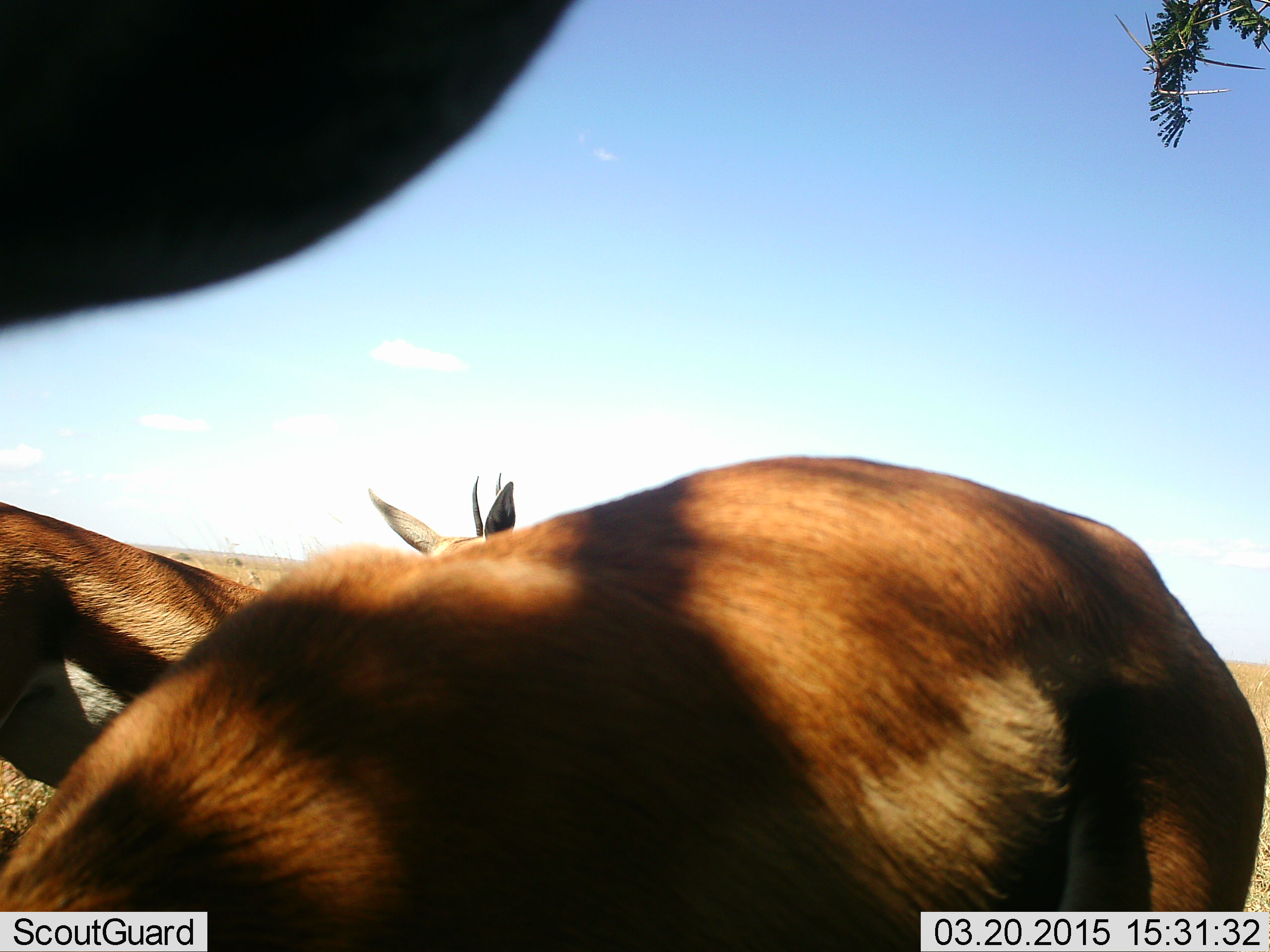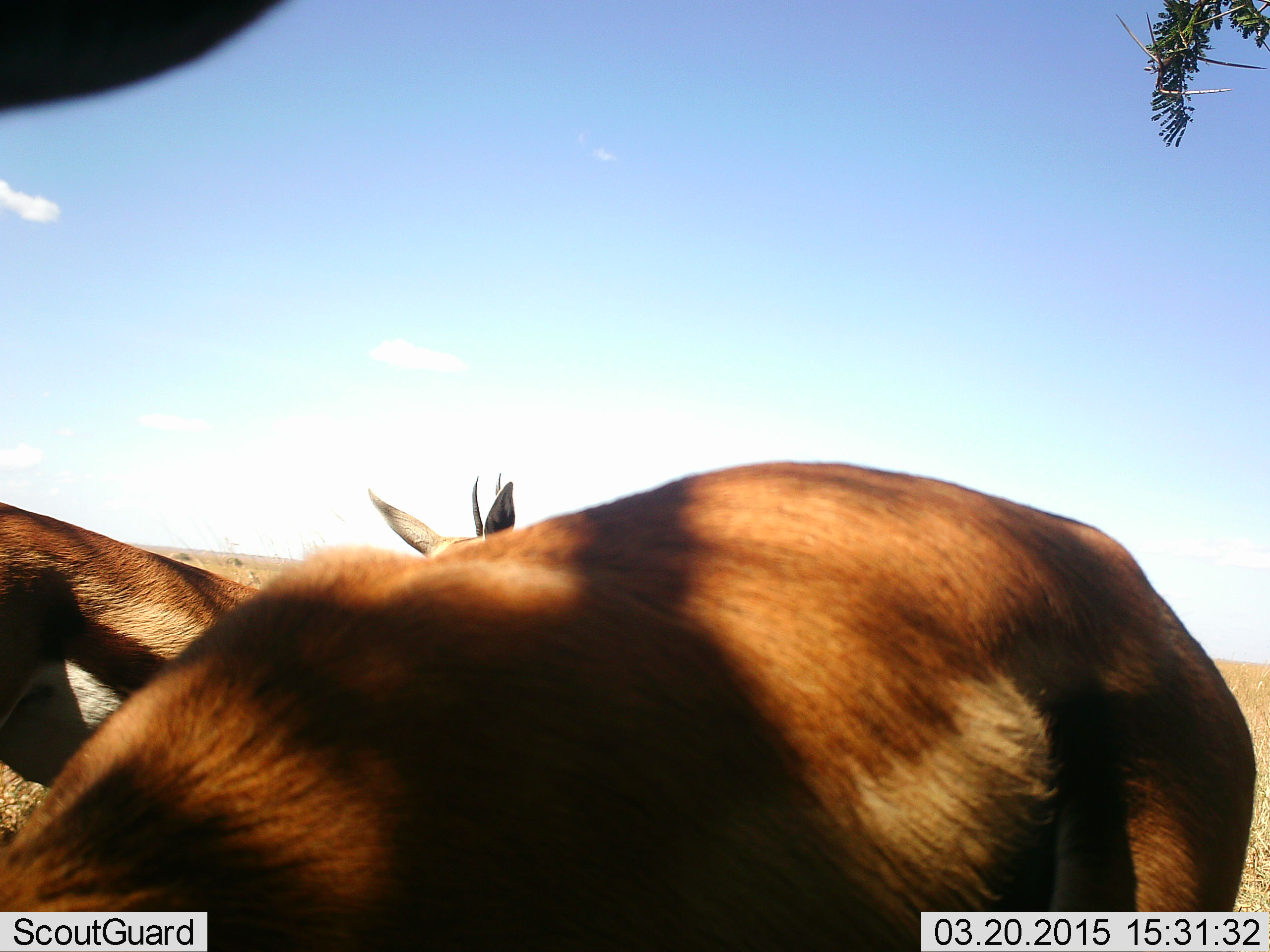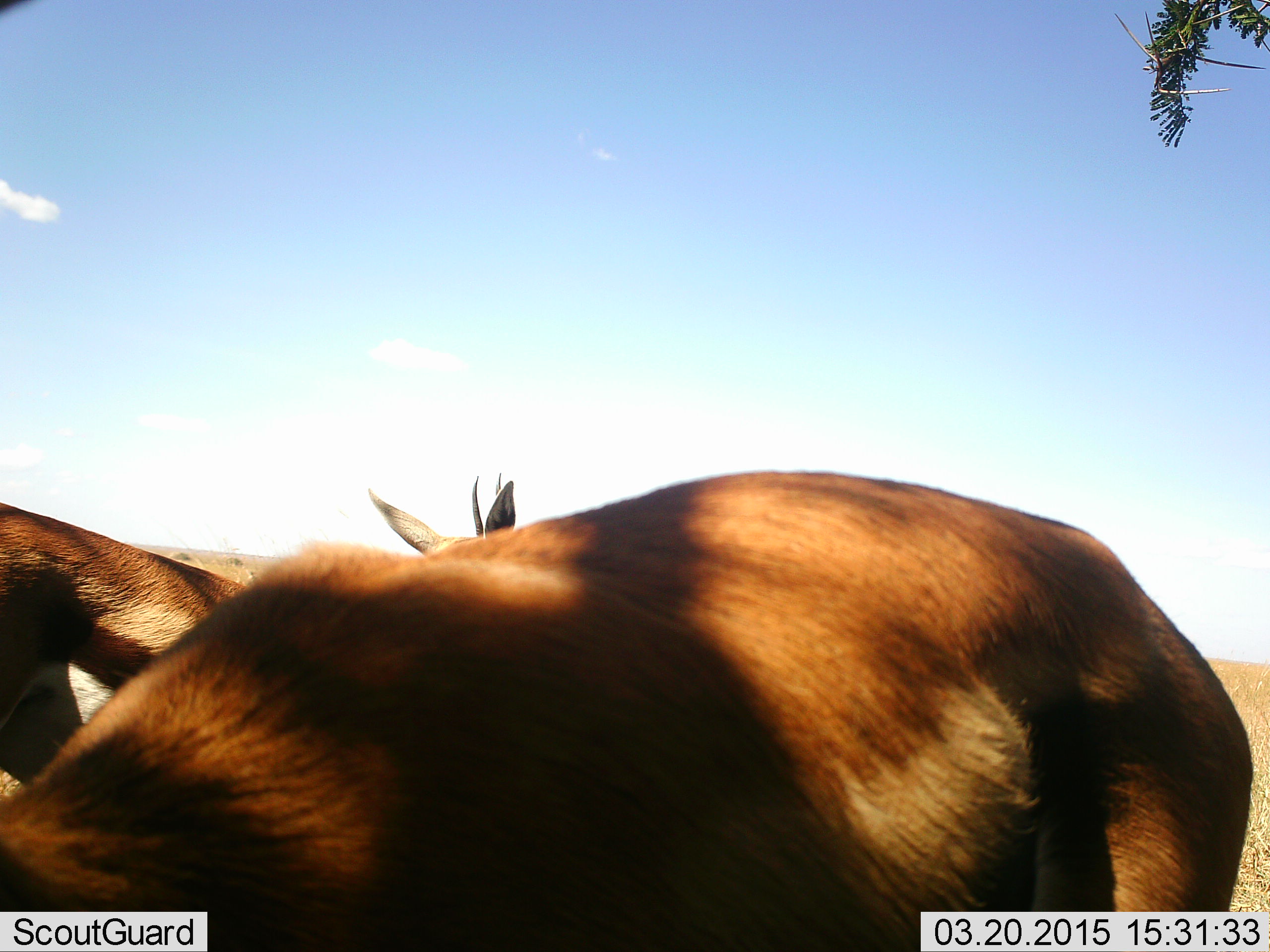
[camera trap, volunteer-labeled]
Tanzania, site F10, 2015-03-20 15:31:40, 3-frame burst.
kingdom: Animalia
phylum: Chordata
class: Mammalia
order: Artiodactyla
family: Bovidae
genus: Eudorcas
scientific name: Eudorcas thomsonii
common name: thomson's gazelle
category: gazellethomsons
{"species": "gazellethomsons (thomson's gazelle) (Eudorcas thomsonii)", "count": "3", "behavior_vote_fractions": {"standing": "91%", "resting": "0%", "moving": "0%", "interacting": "0%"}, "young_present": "0%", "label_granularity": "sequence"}